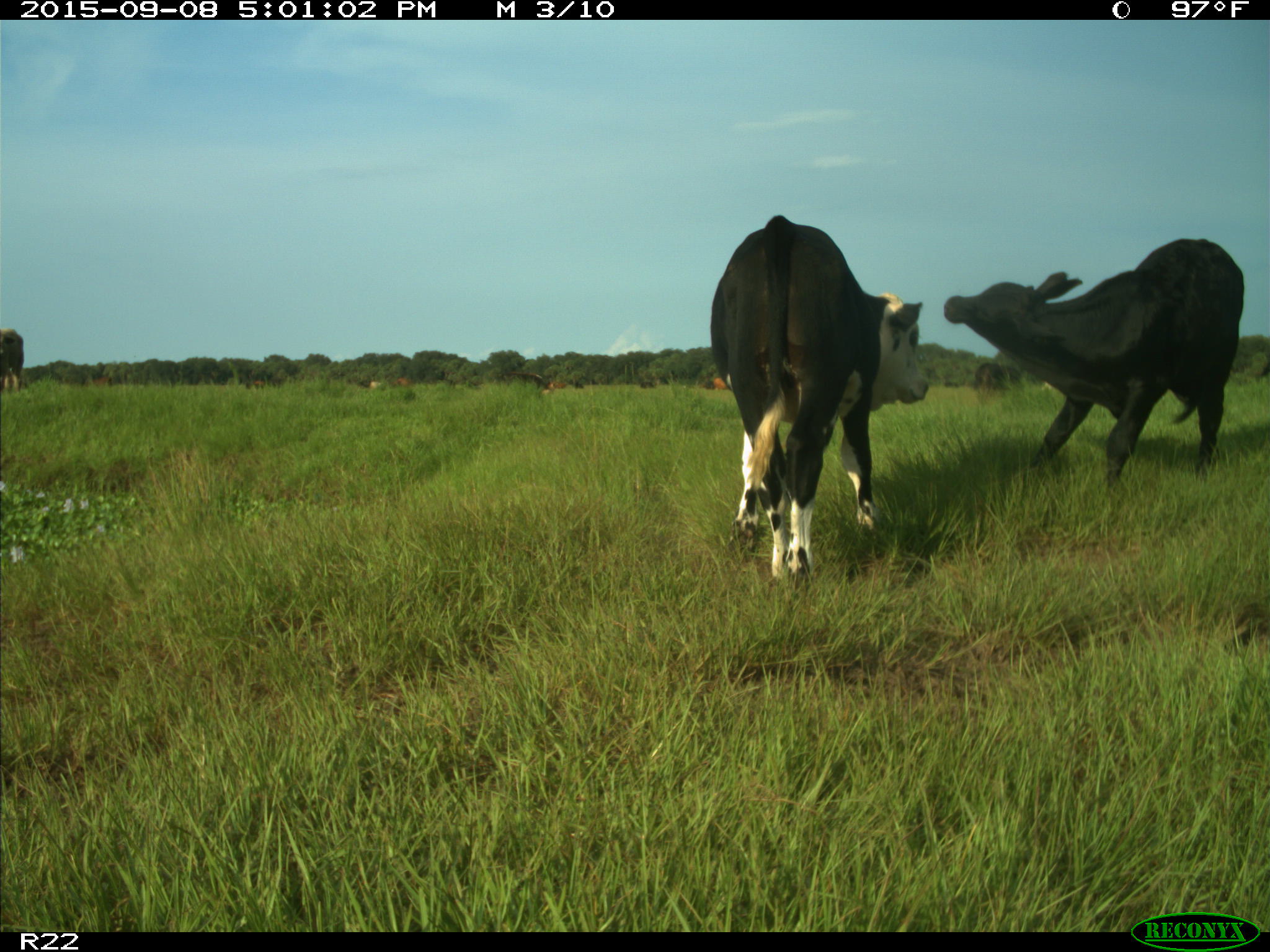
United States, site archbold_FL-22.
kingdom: Animalia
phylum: Chordata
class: Mammalia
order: Artiodactyla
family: Bovidae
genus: Bos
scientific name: Bos taurus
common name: domestic cow